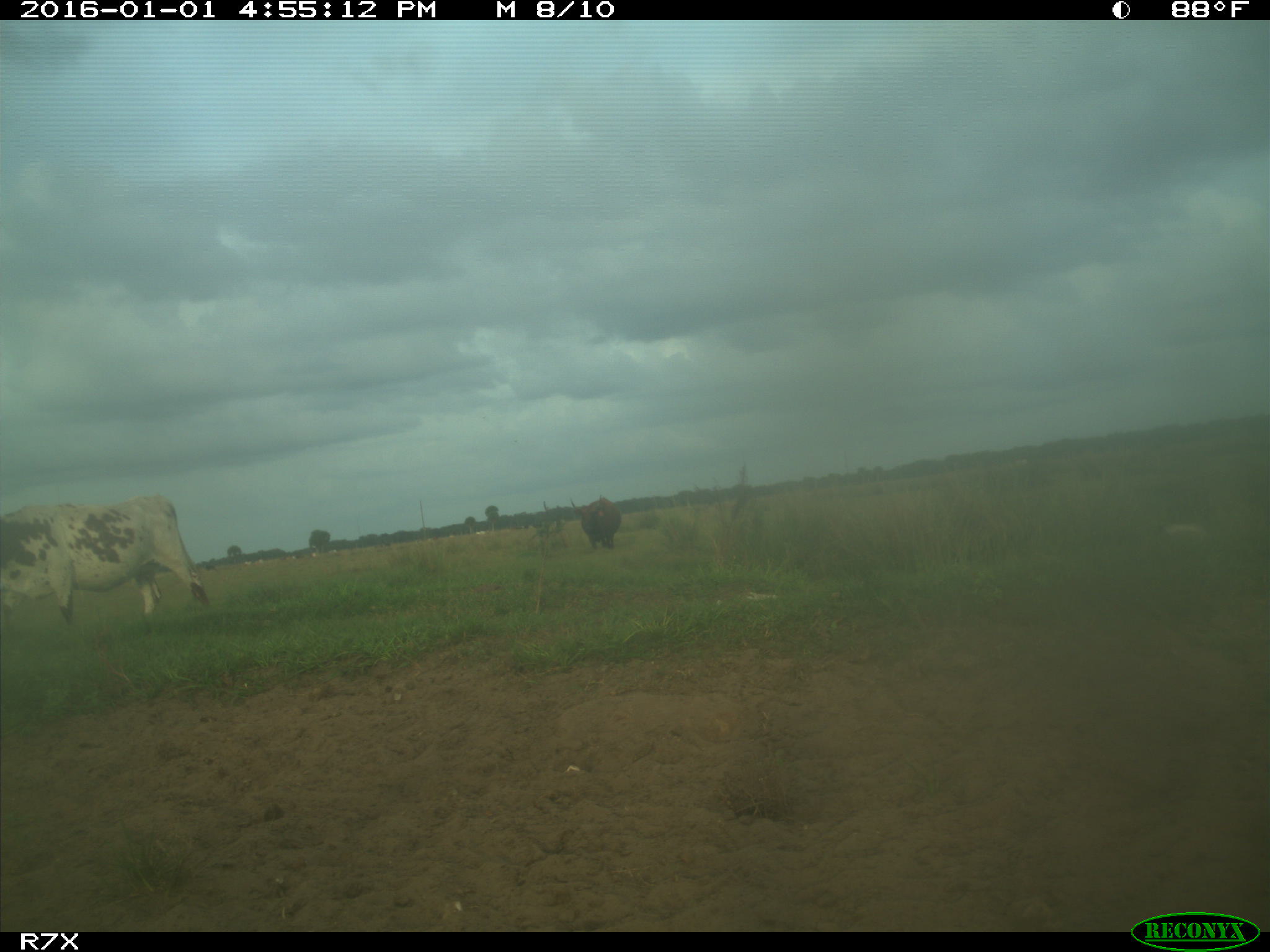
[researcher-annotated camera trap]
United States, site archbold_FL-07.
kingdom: Animalia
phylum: Chordata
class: Mammalia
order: Artiodactyla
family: Bovidae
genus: Bos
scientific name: Bos taurus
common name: domestic cow